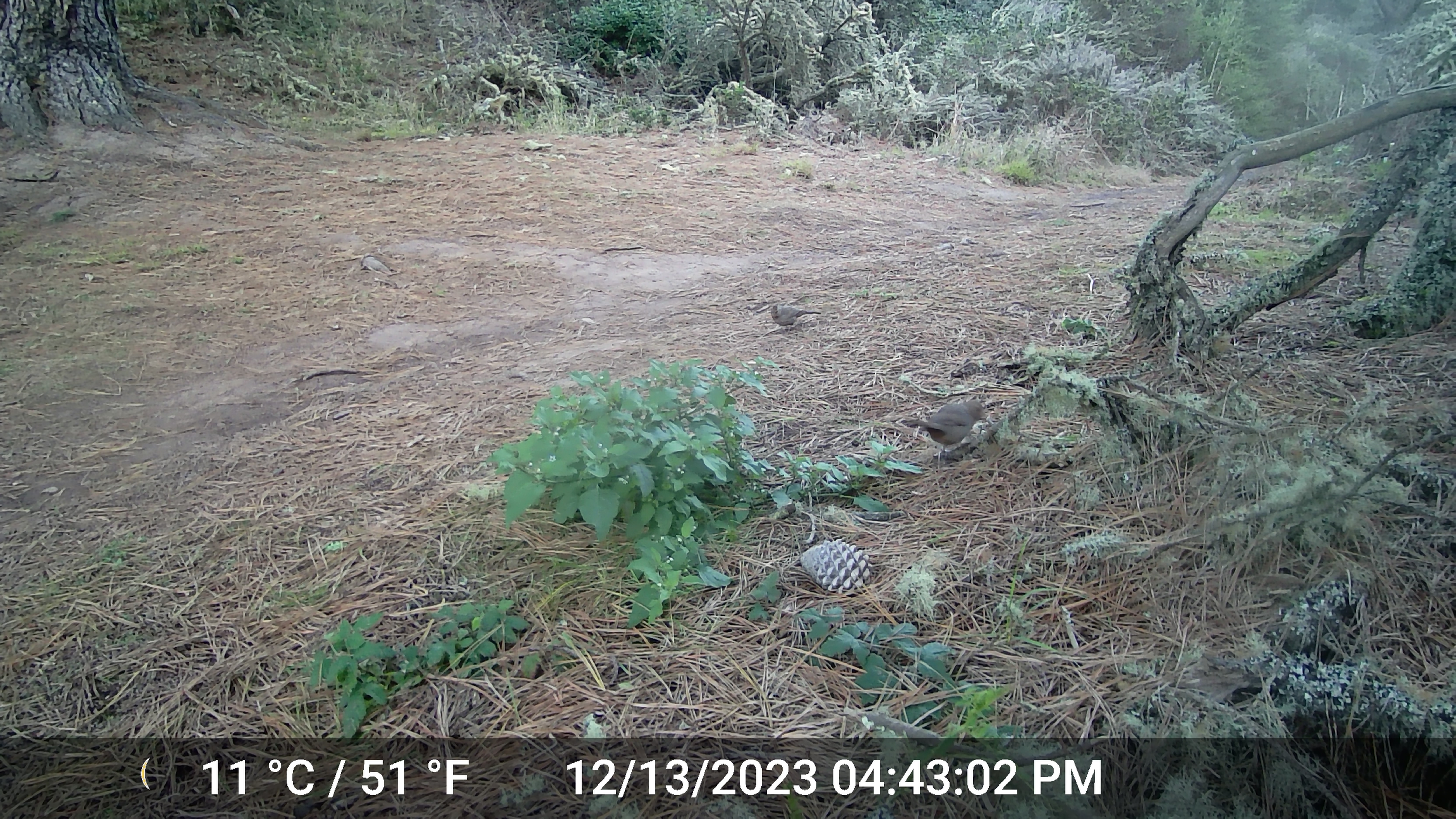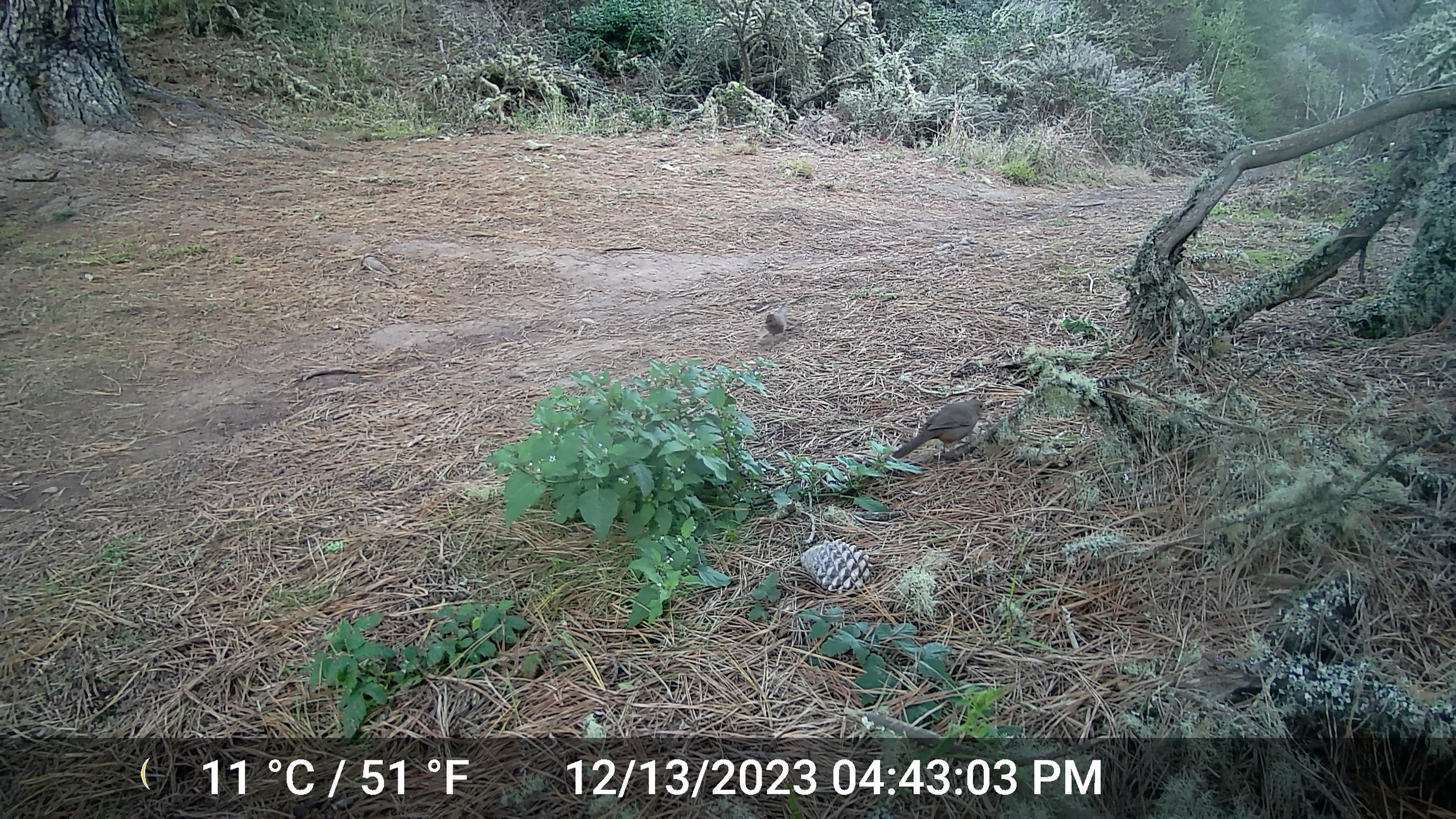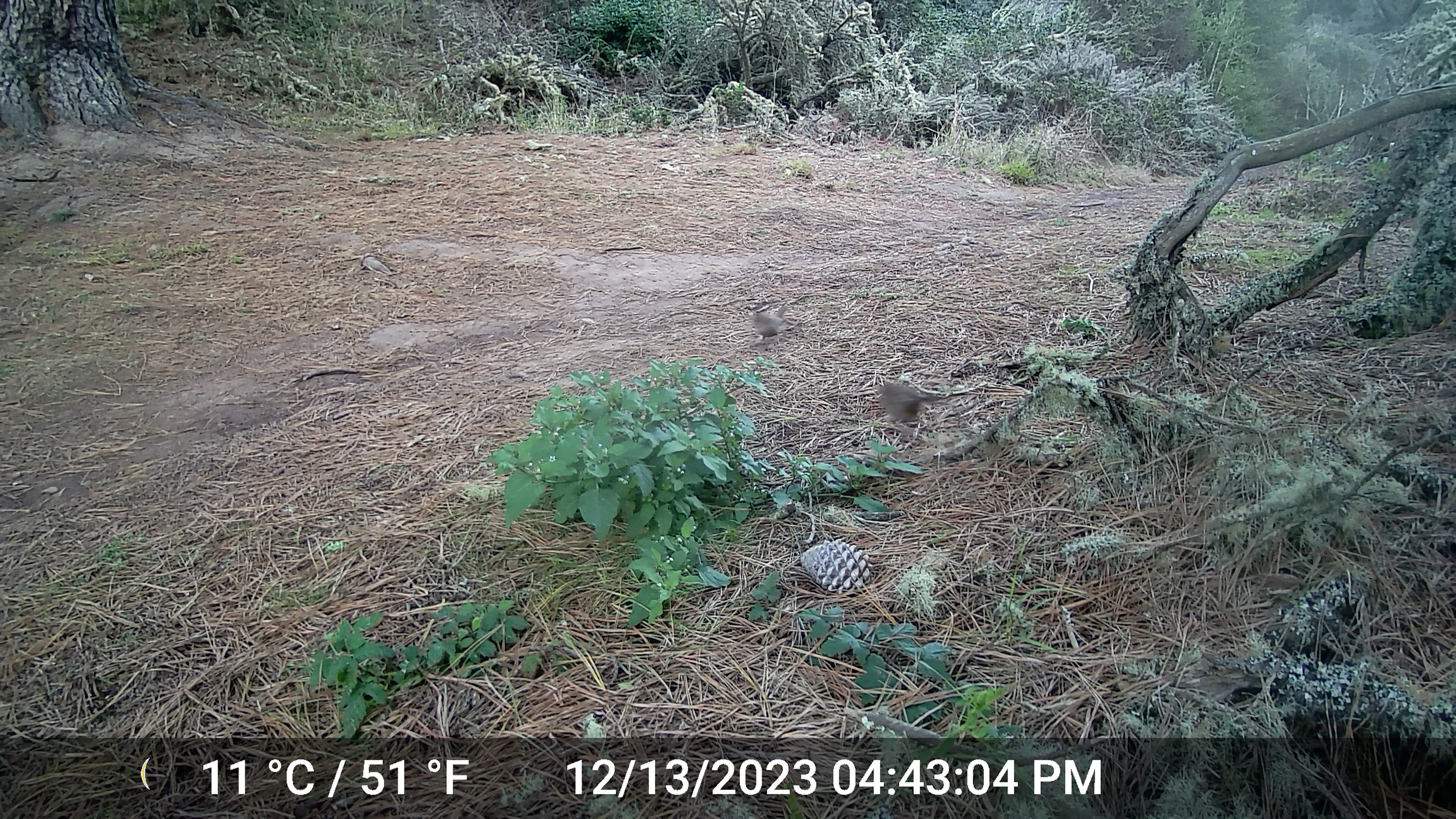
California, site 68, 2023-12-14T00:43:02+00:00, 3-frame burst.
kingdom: Animalia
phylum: Chordata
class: Aves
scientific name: Aves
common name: bird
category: unknown bird